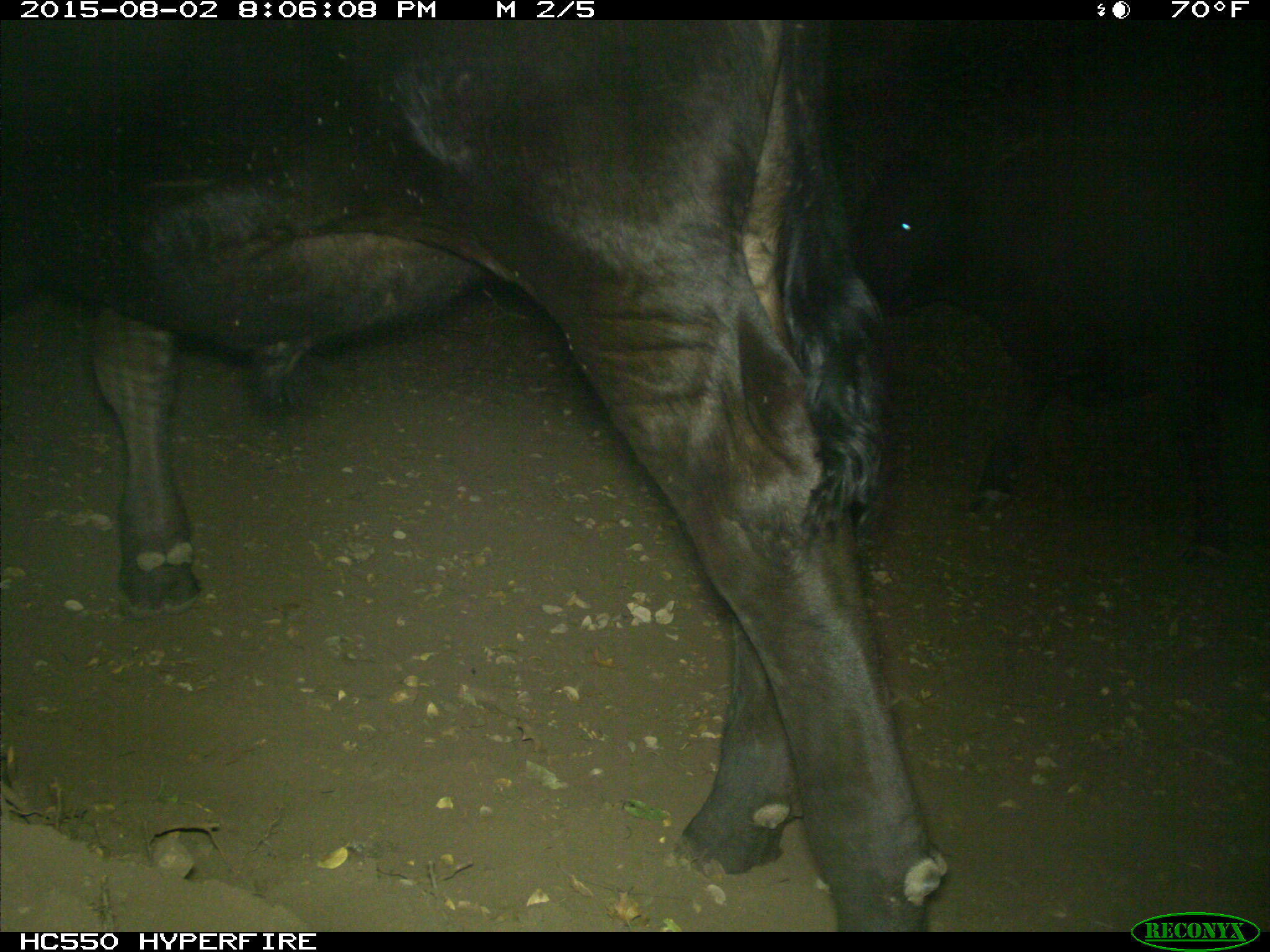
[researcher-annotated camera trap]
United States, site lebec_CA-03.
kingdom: Animalia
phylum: Chordata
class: Mammalia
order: Artiodactyla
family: Bovidae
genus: Bos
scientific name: Bos taurus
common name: domestic cow